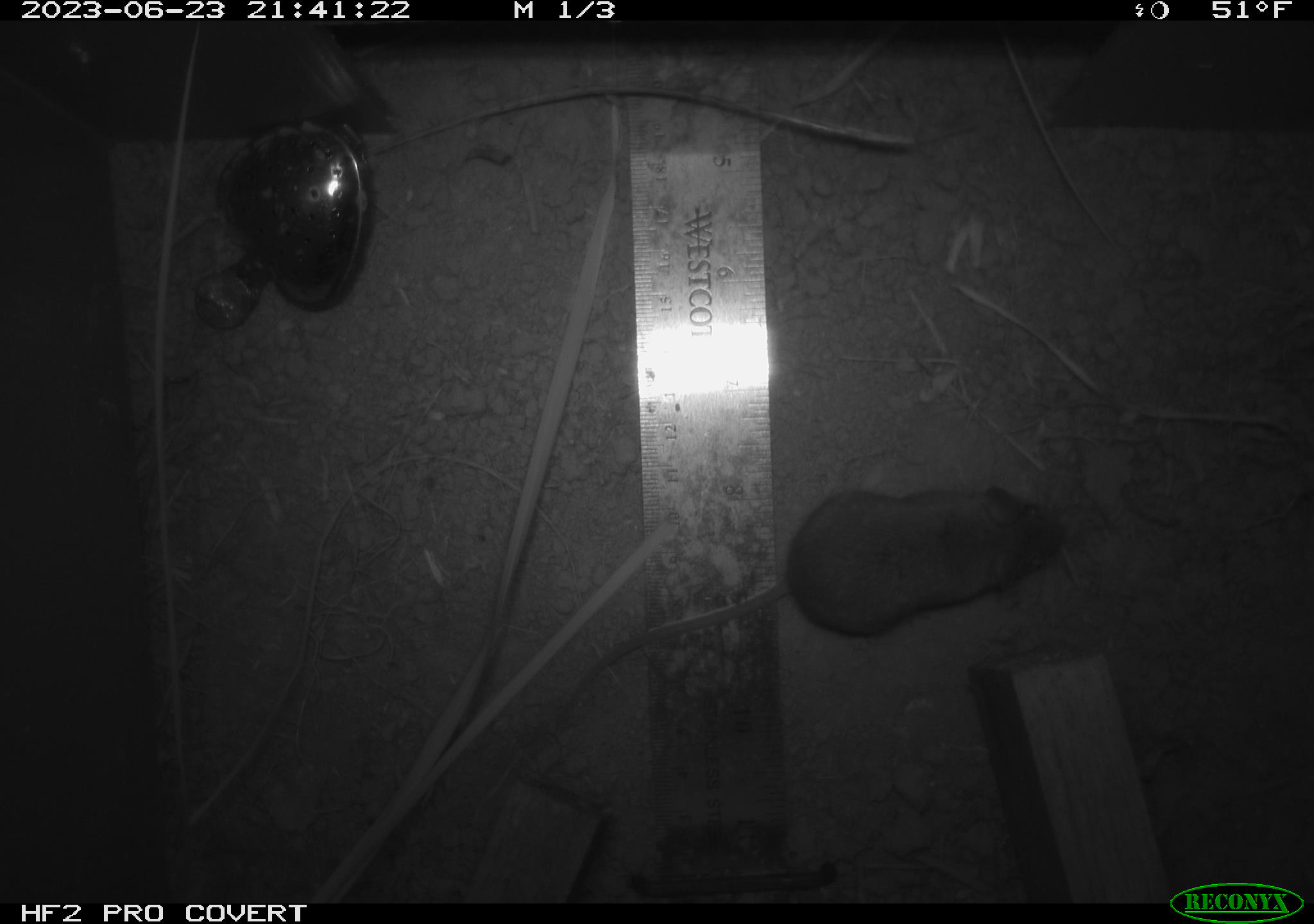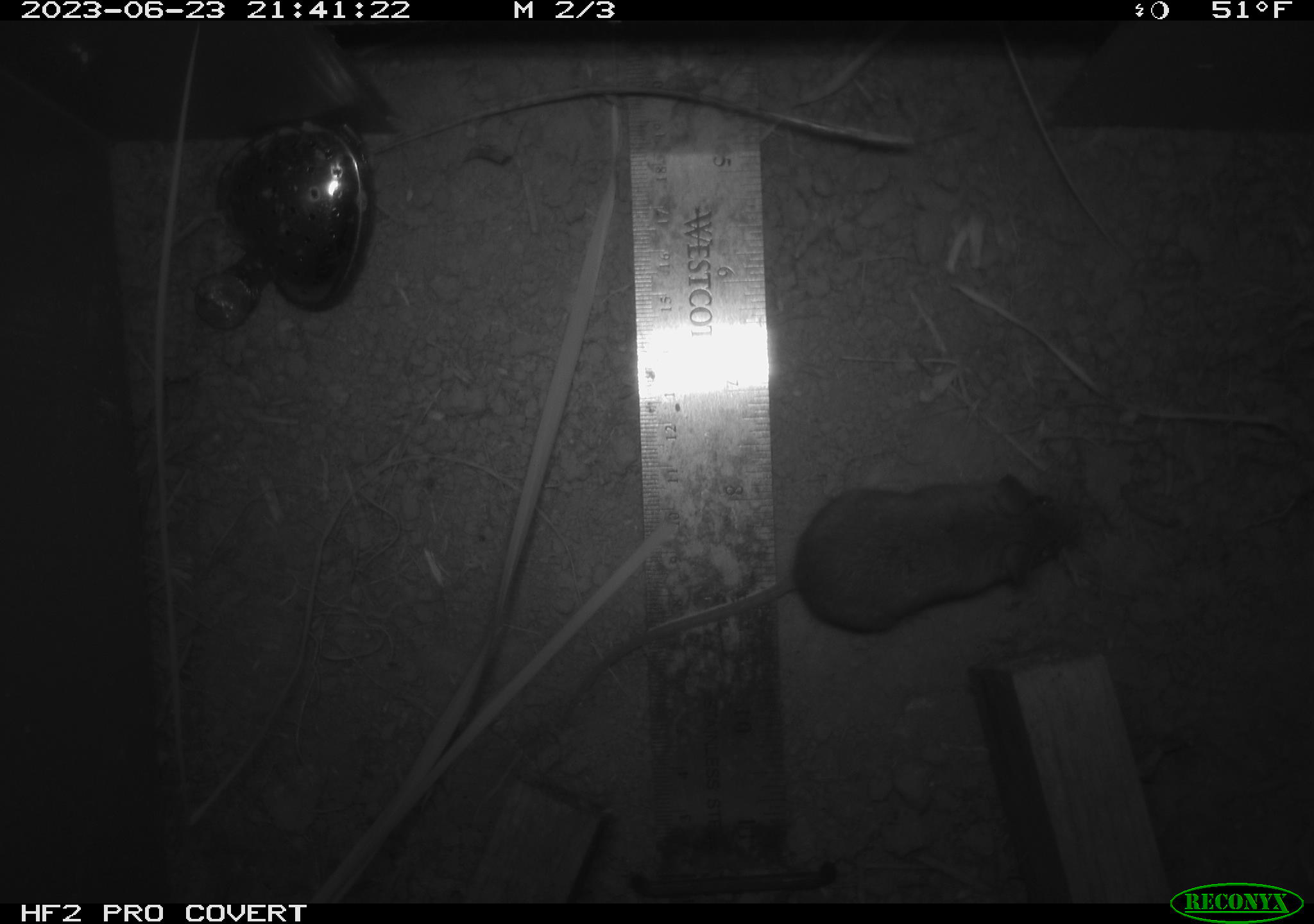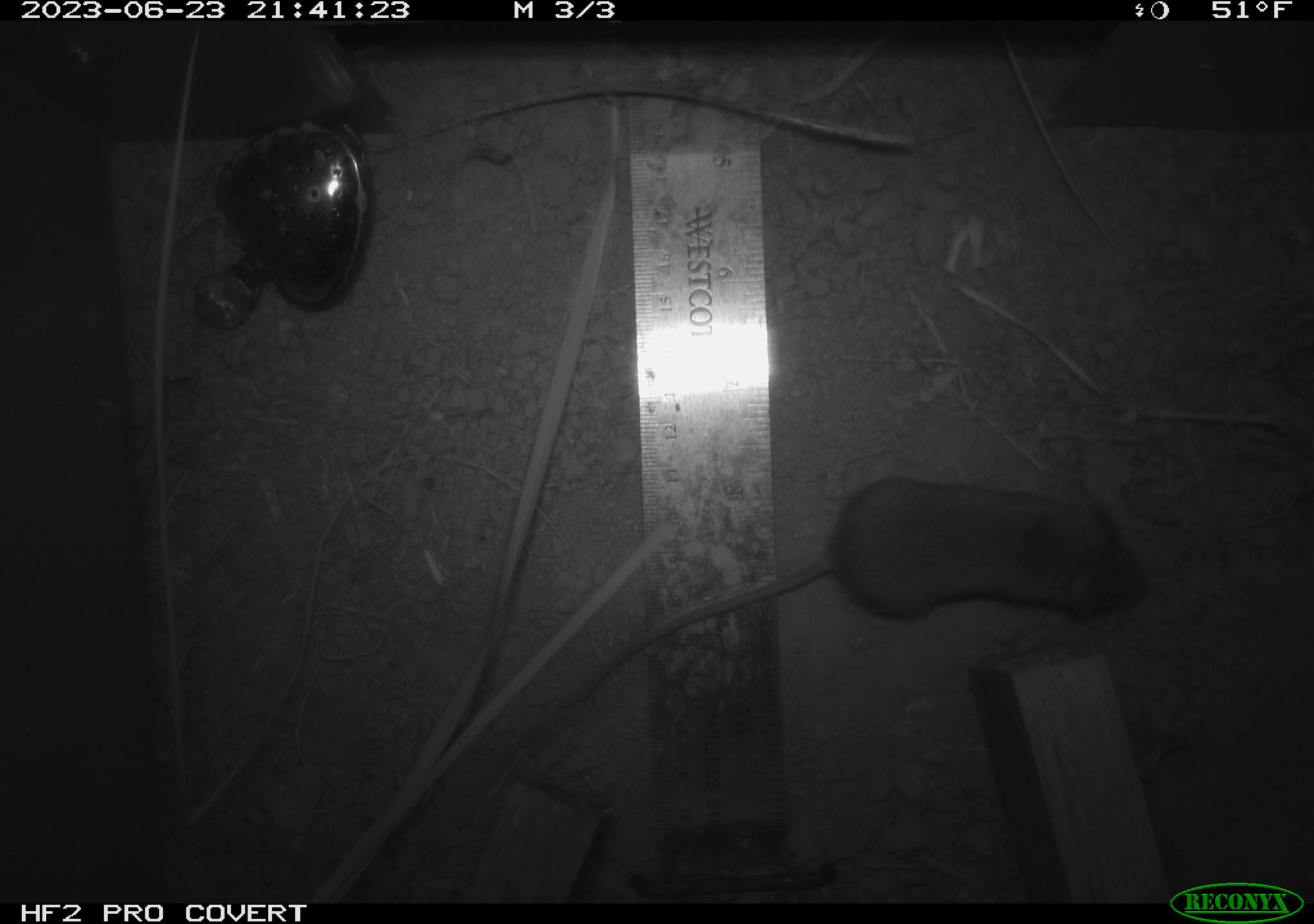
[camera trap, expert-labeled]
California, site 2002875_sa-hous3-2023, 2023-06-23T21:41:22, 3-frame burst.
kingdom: Animalia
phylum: Chordata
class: Mammalia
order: Rodentia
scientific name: Rodentia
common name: mouse species